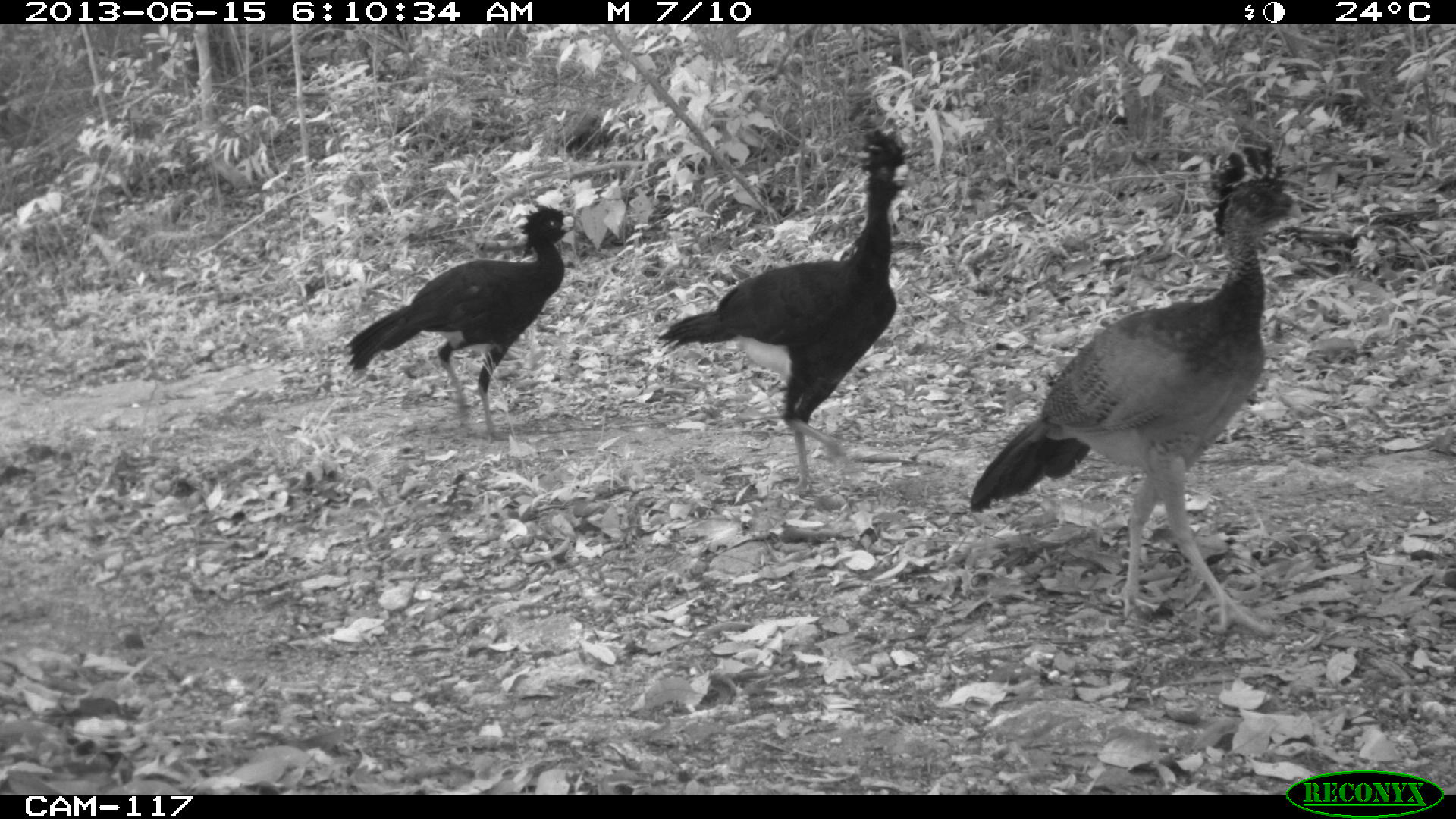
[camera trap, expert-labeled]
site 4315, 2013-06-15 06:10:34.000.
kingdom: Animalia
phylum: Chordata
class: Aves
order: Galliformes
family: Cracidae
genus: Crax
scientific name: Crax rubra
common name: great curassow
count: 3